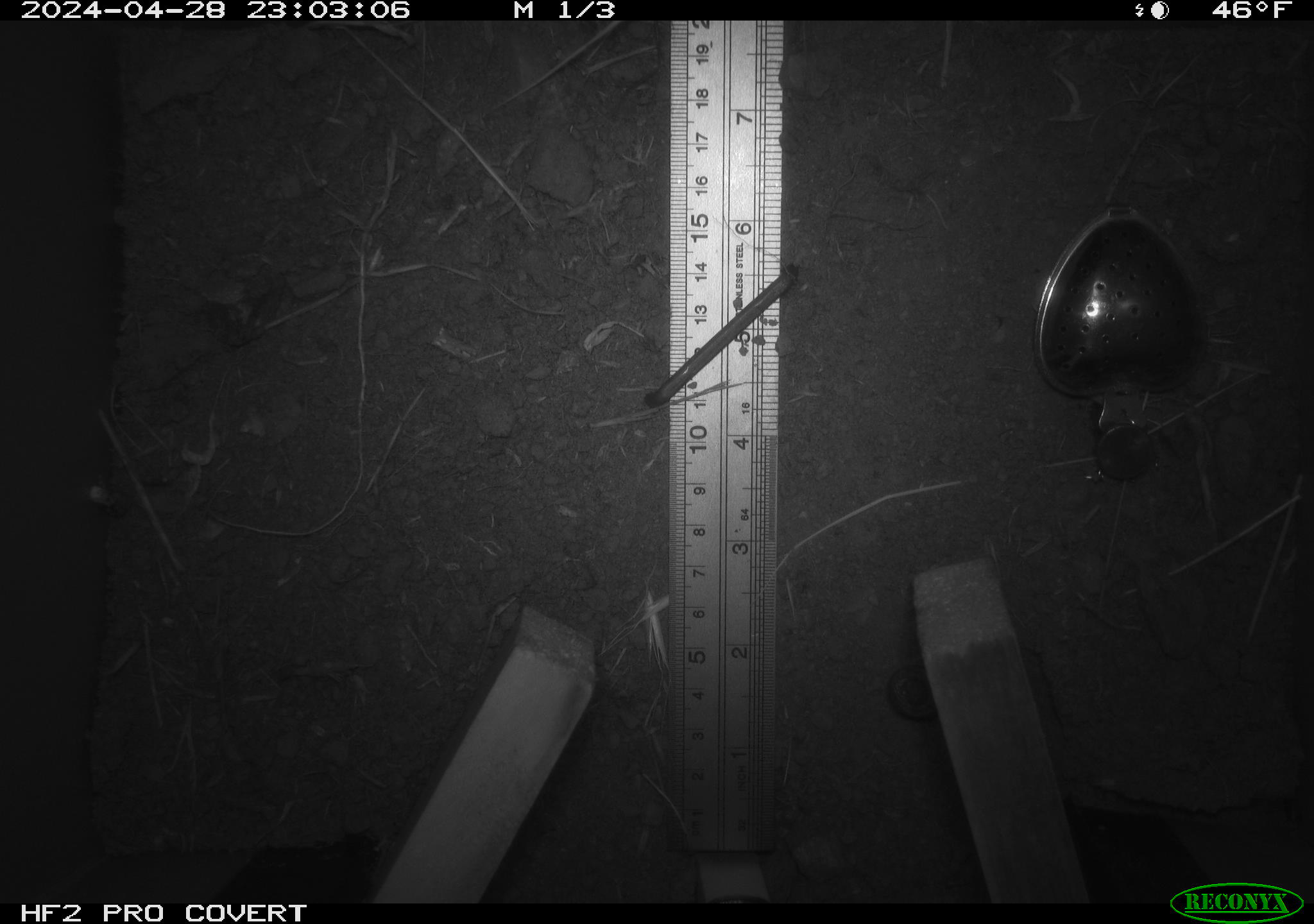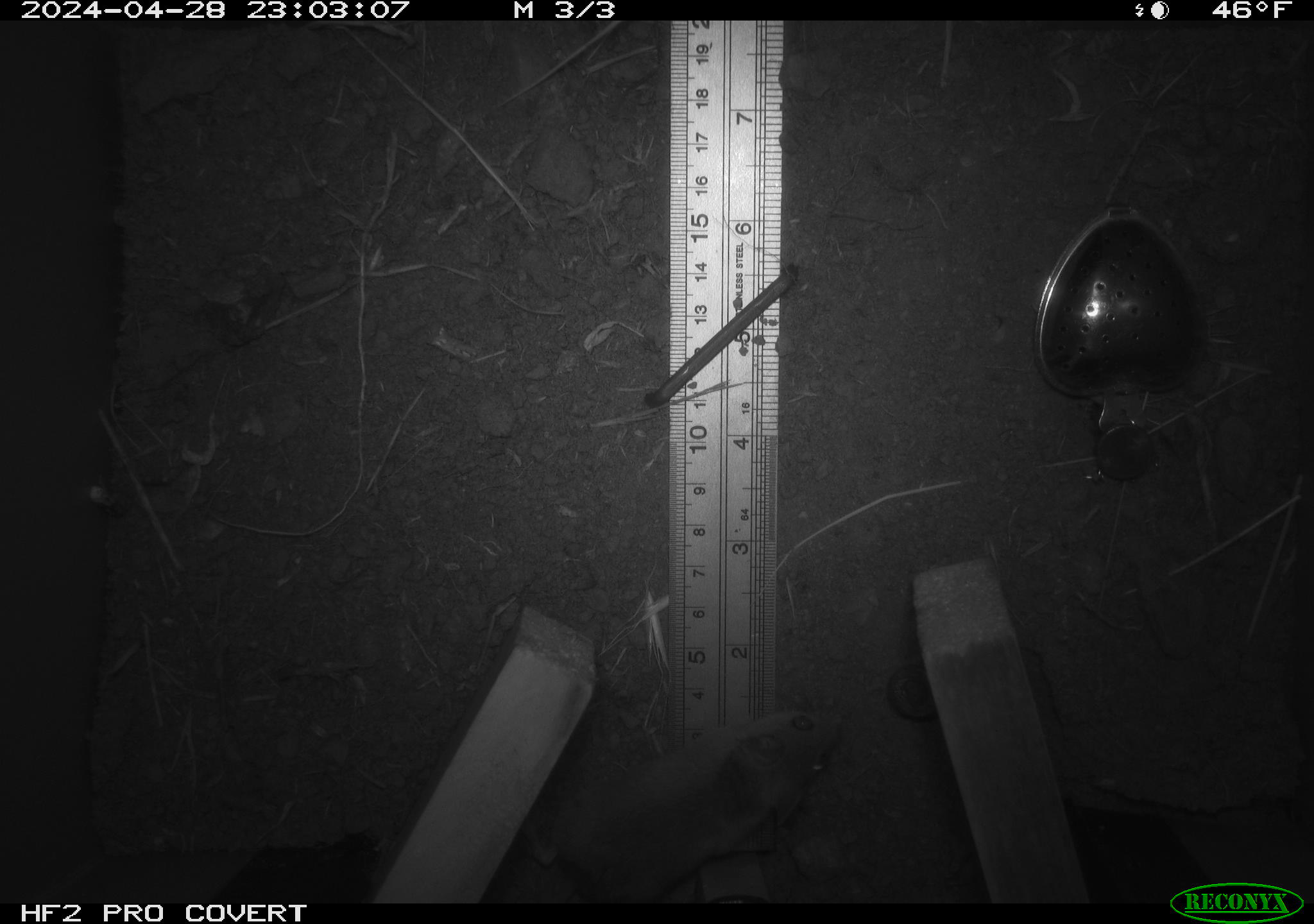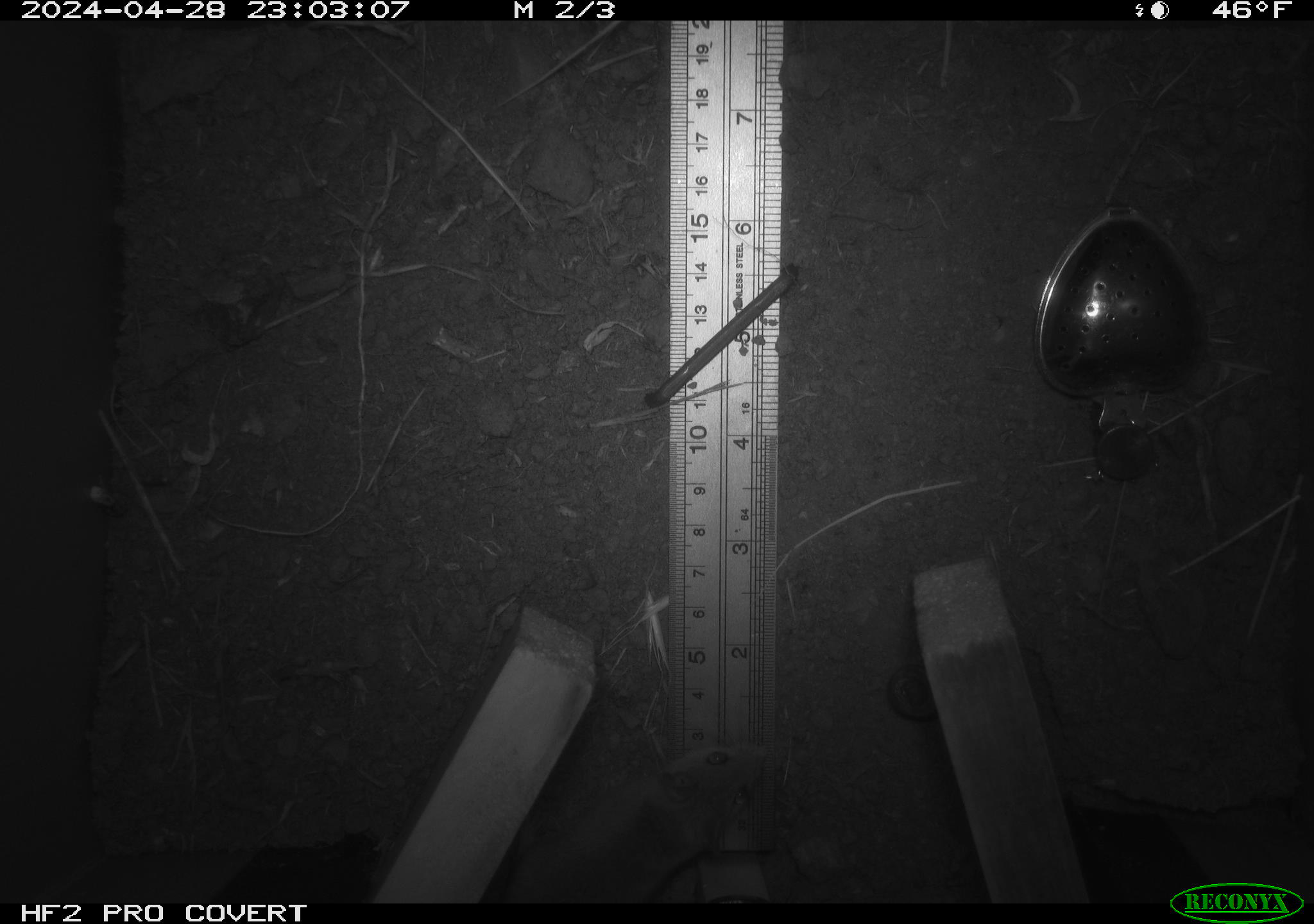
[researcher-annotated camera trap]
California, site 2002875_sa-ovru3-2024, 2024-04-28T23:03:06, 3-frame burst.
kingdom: Animalia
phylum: Chordata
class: Mammalia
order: Rodentia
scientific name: Rodentia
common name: mouse species